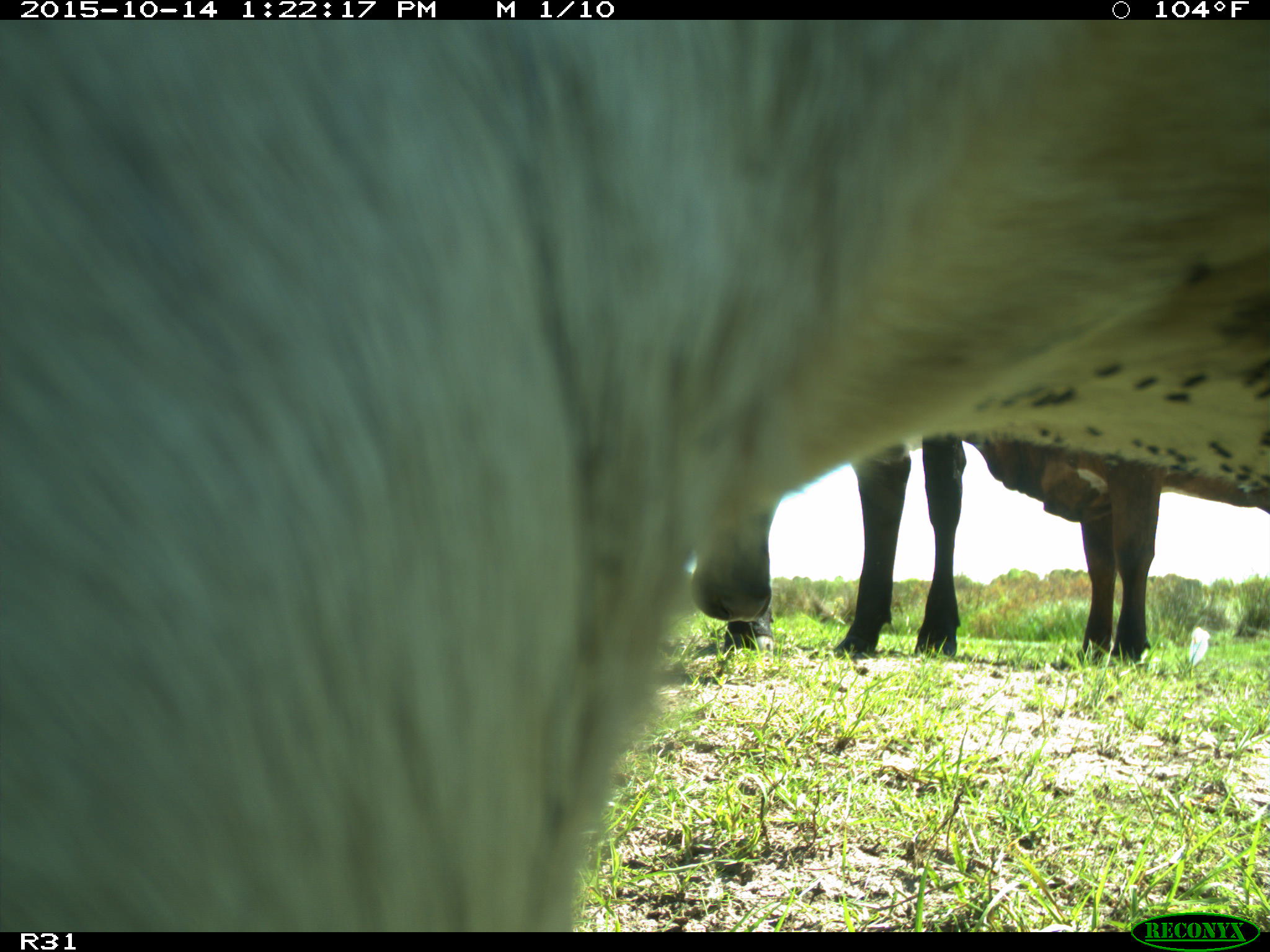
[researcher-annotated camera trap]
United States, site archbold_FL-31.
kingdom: Animalia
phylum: Chordata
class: Mammalia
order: Artiodactyla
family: Bovidae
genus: Bos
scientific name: Bos taurus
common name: domestic cow